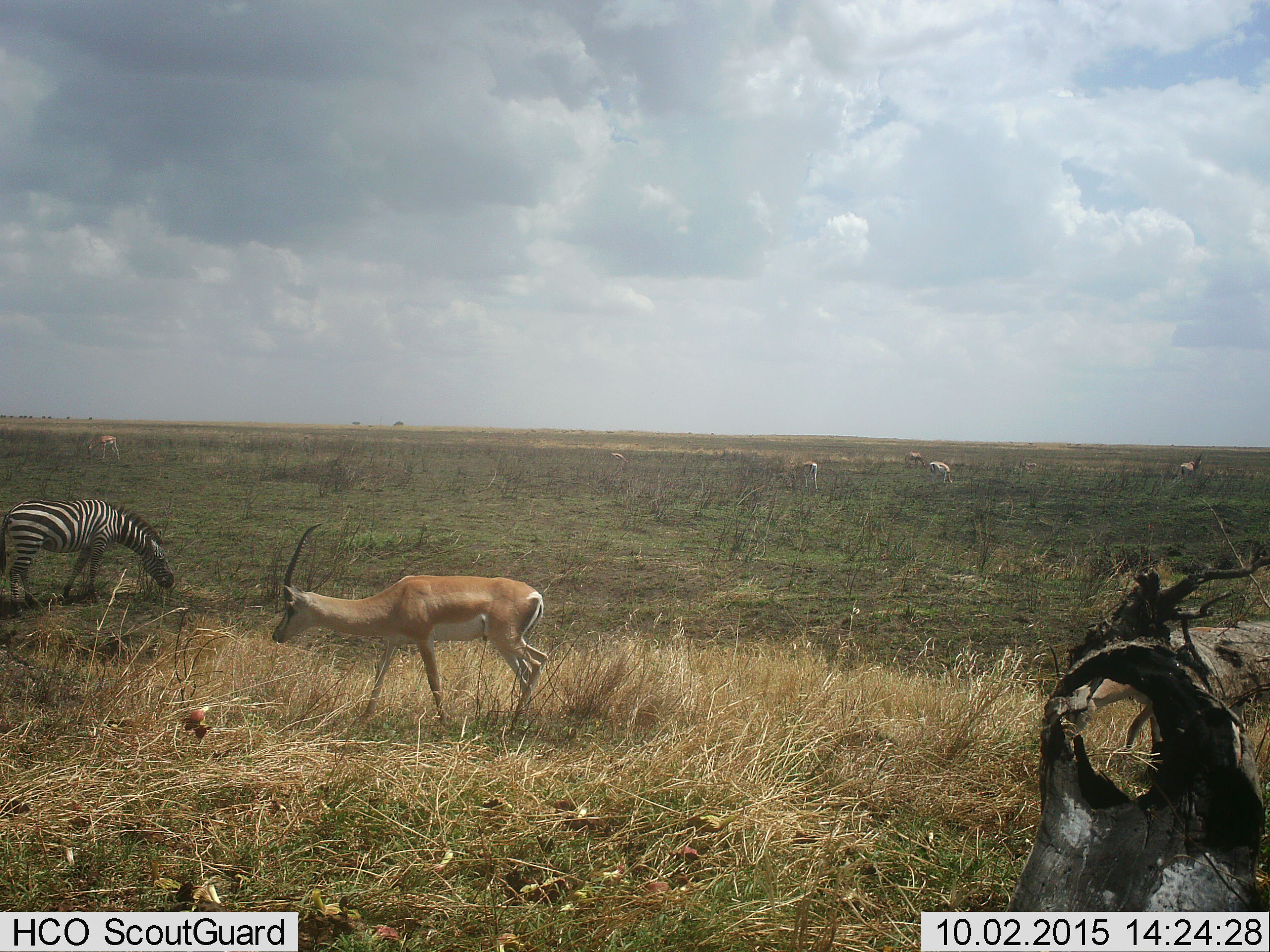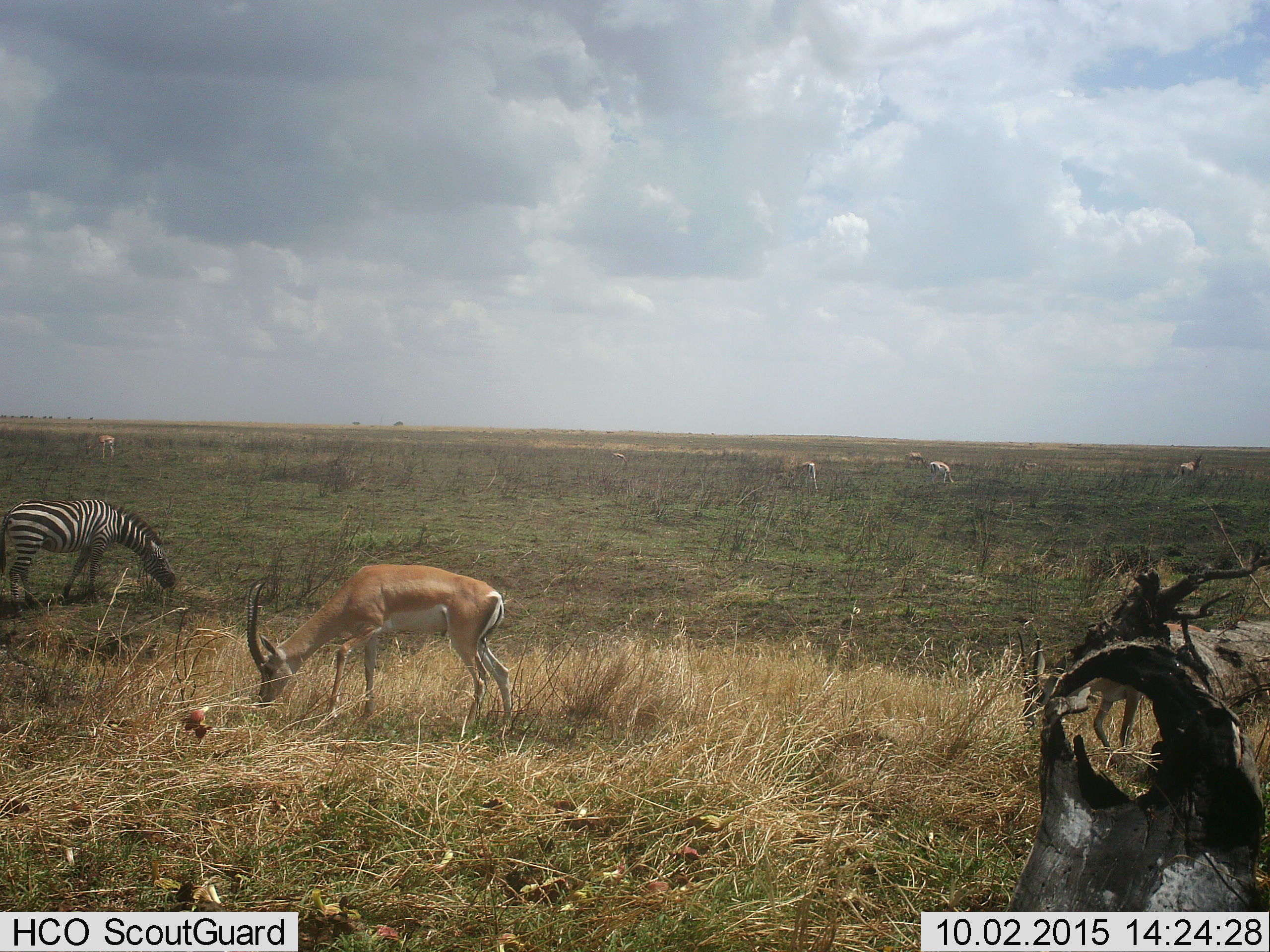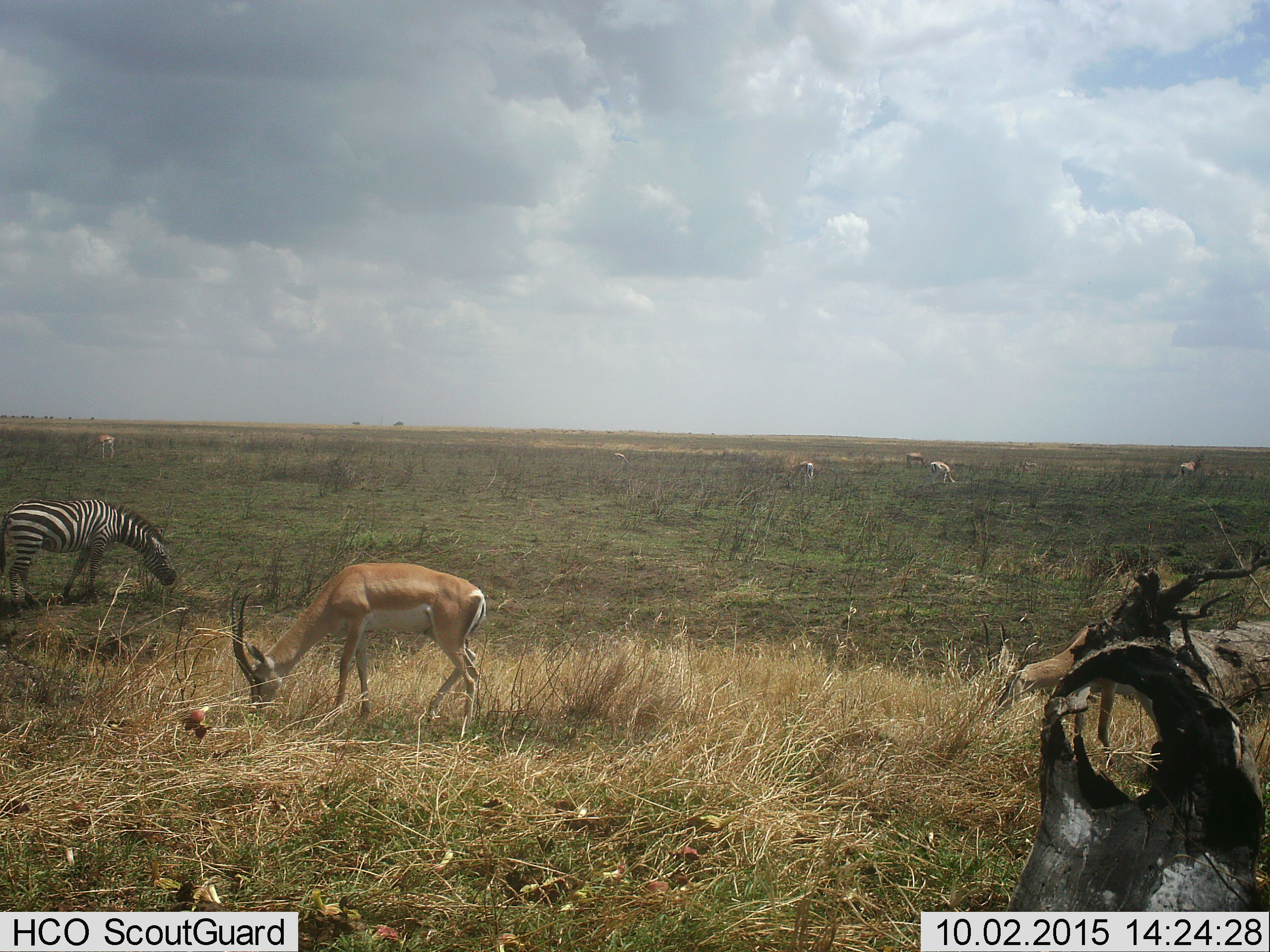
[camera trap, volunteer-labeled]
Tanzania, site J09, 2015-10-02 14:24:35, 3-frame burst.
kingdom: Animalia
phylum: Chordata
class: Mammalia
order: Artiodactyla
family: Bovidae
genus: Nanger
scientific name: Nanger granti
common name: grant's gazelle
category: gazellegrants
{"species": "gazellegrants (grant's gazelle) (Nanger granti)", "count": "6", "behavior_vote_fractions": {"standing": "33%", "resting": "0%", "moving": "50%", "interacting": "0%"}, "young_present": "0%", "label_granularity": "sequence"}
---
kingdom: Animalia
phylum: Chordata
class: Mammalia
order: Perissodactyla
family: Equidae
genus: Equus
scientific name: Equus quagga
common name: plains zebra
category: zebra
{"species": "zebra (plains zebra) (Equus quagga)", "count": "1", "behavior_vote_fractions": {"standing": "38%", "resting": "0%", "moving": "0%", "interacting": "12%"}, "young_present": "0%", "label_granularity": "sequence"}